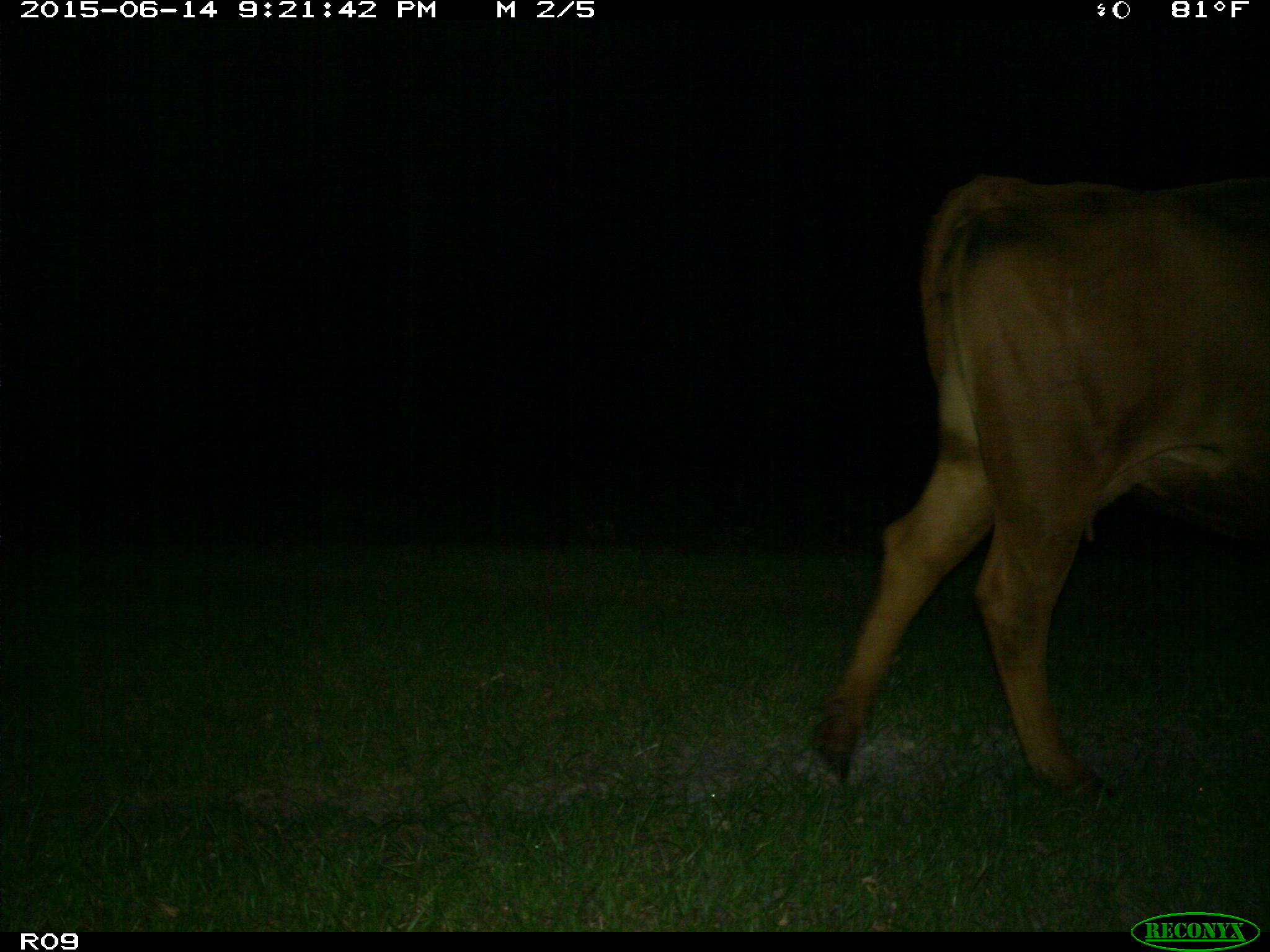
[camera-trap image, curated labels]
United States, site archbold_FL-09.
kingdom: Animalia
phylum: Chordata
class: Mammalia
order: Artiodactyla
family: Bovidae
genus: Bos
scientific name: Bos taurus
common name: domestic cow